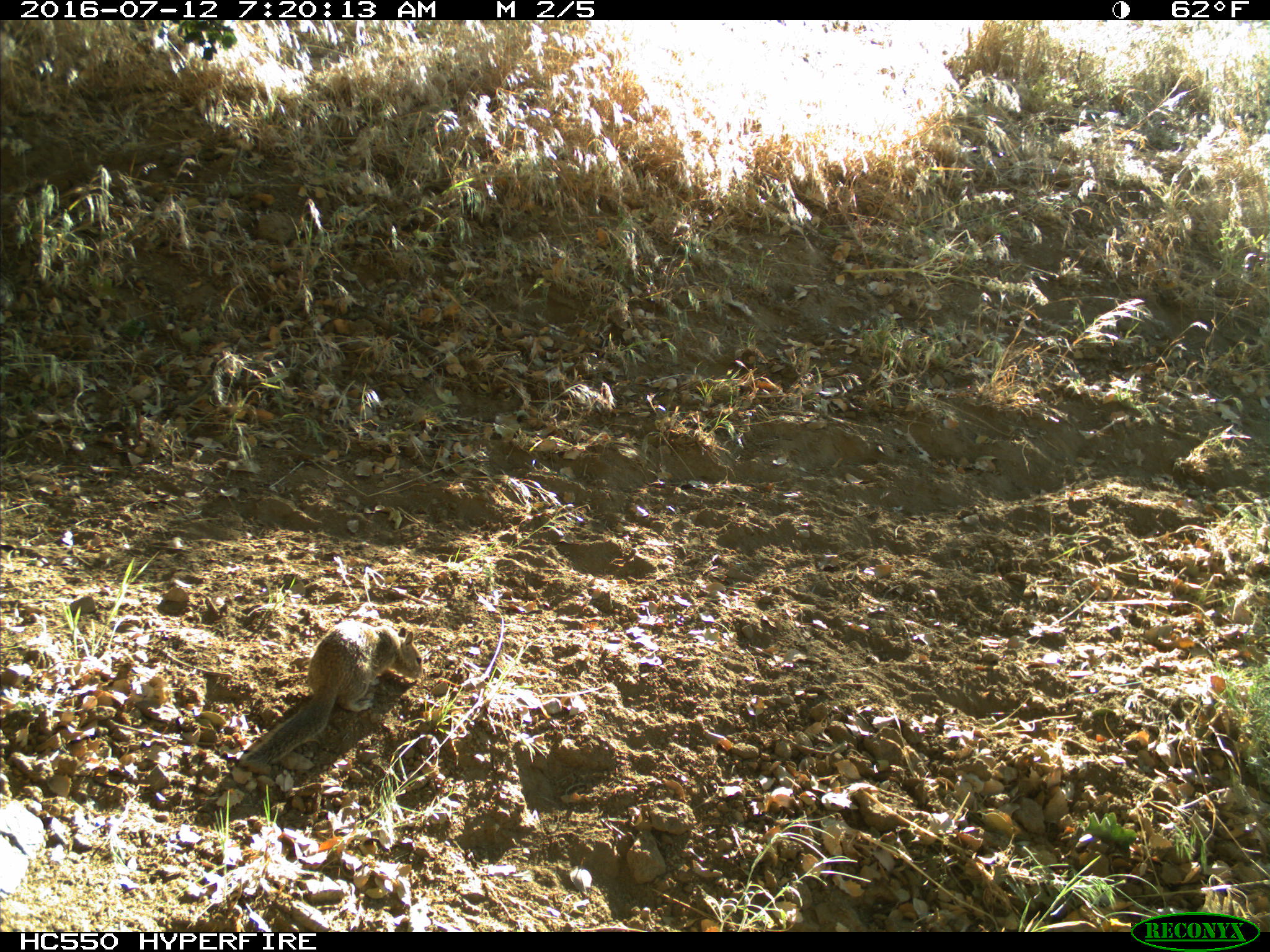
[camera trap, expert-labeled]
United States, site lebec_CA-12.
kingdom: Animalia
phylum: Chordata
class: Mammalia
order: Rodentia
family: Sciuridae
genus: Otospermophilus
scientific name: Otospermophilus beecheyi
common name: california ground squirrel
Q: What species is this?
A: Otospermophilus beecheyi (california ground squirrel).